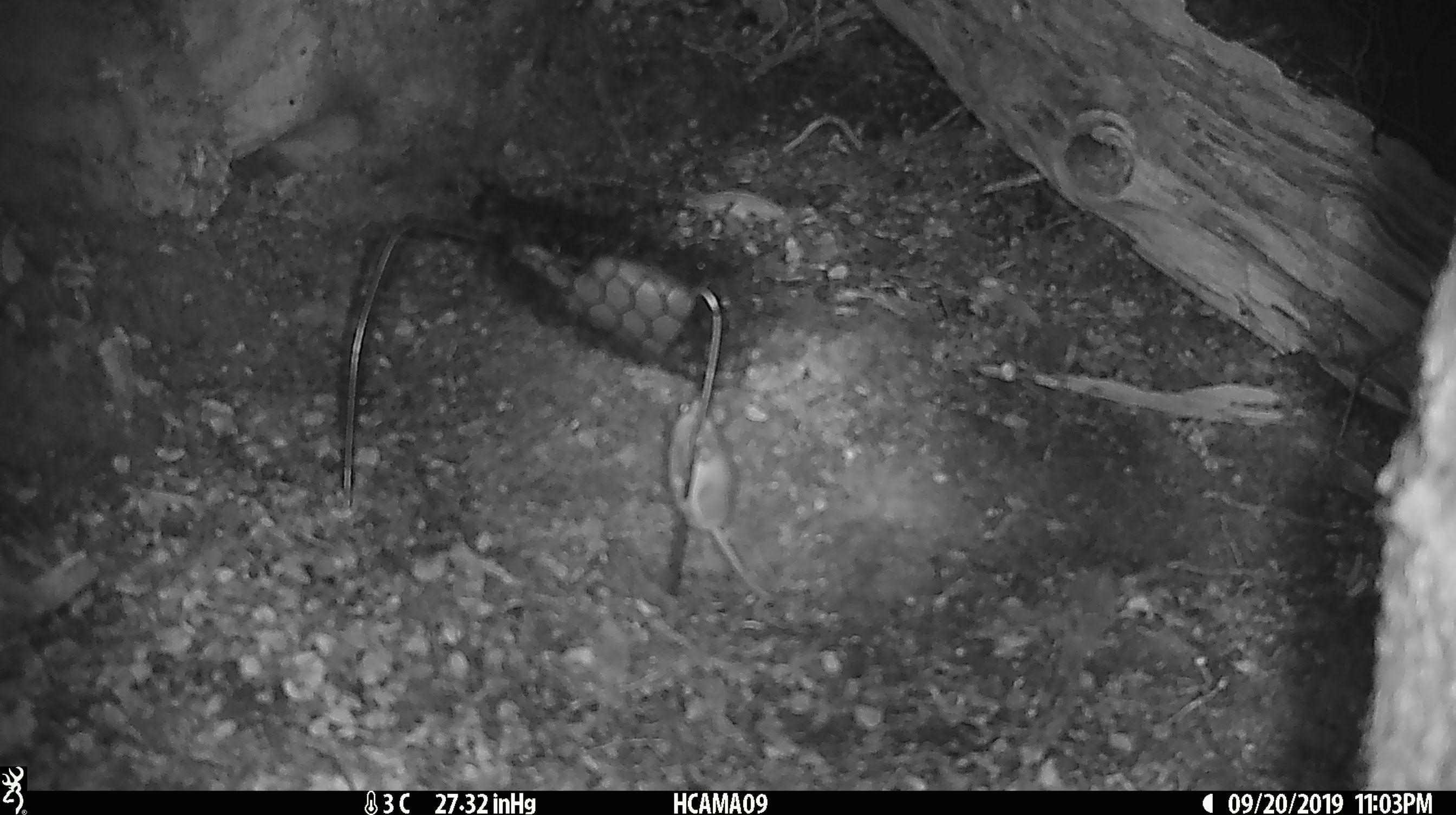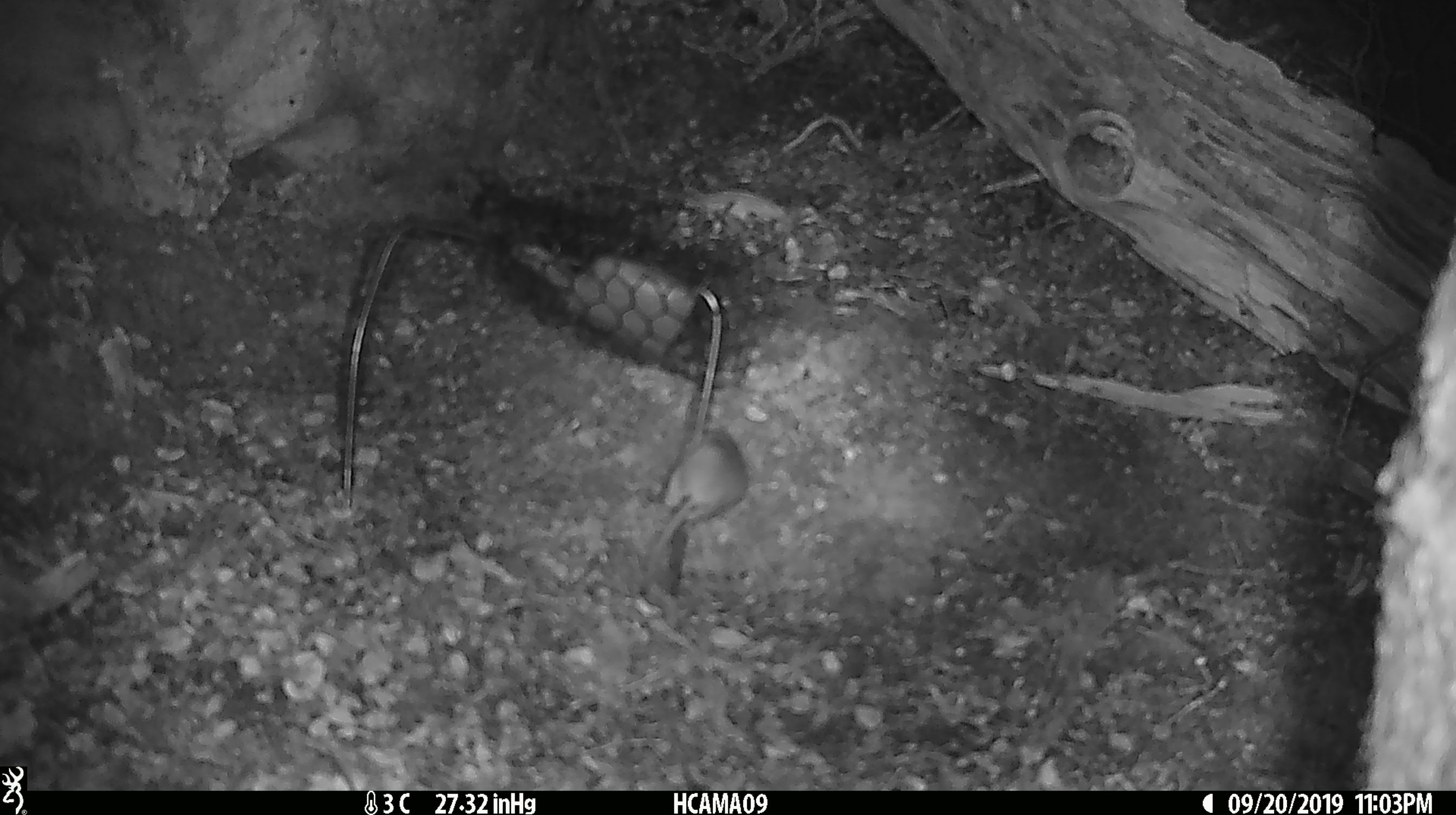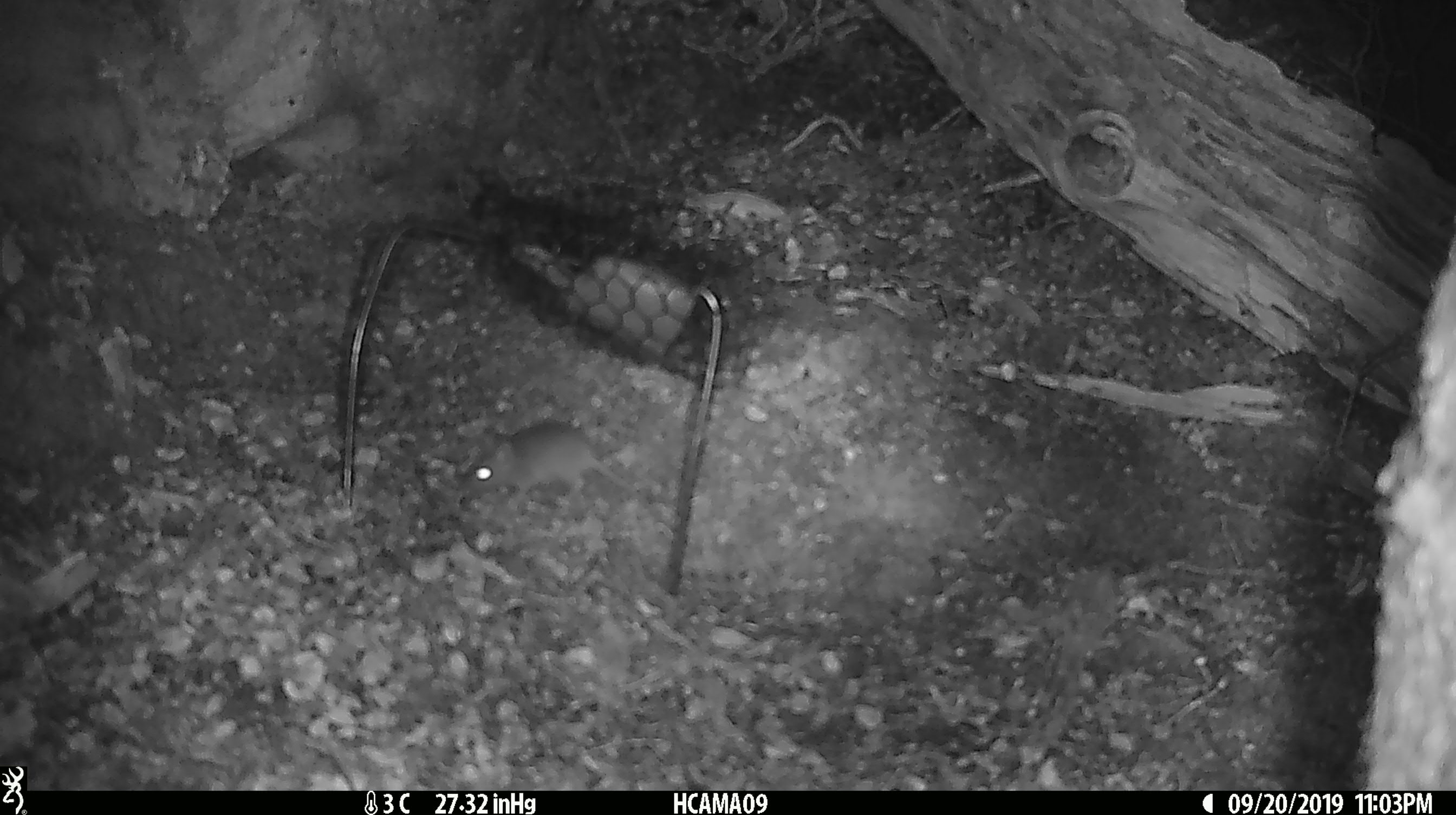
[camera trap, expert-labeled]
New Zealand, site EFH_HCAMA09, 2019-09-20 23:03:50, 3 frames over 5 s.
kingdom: Animalia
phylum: Chordata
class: Mammalia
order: Rodentia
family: Muridae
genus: Mus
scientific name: Mus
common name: mouse